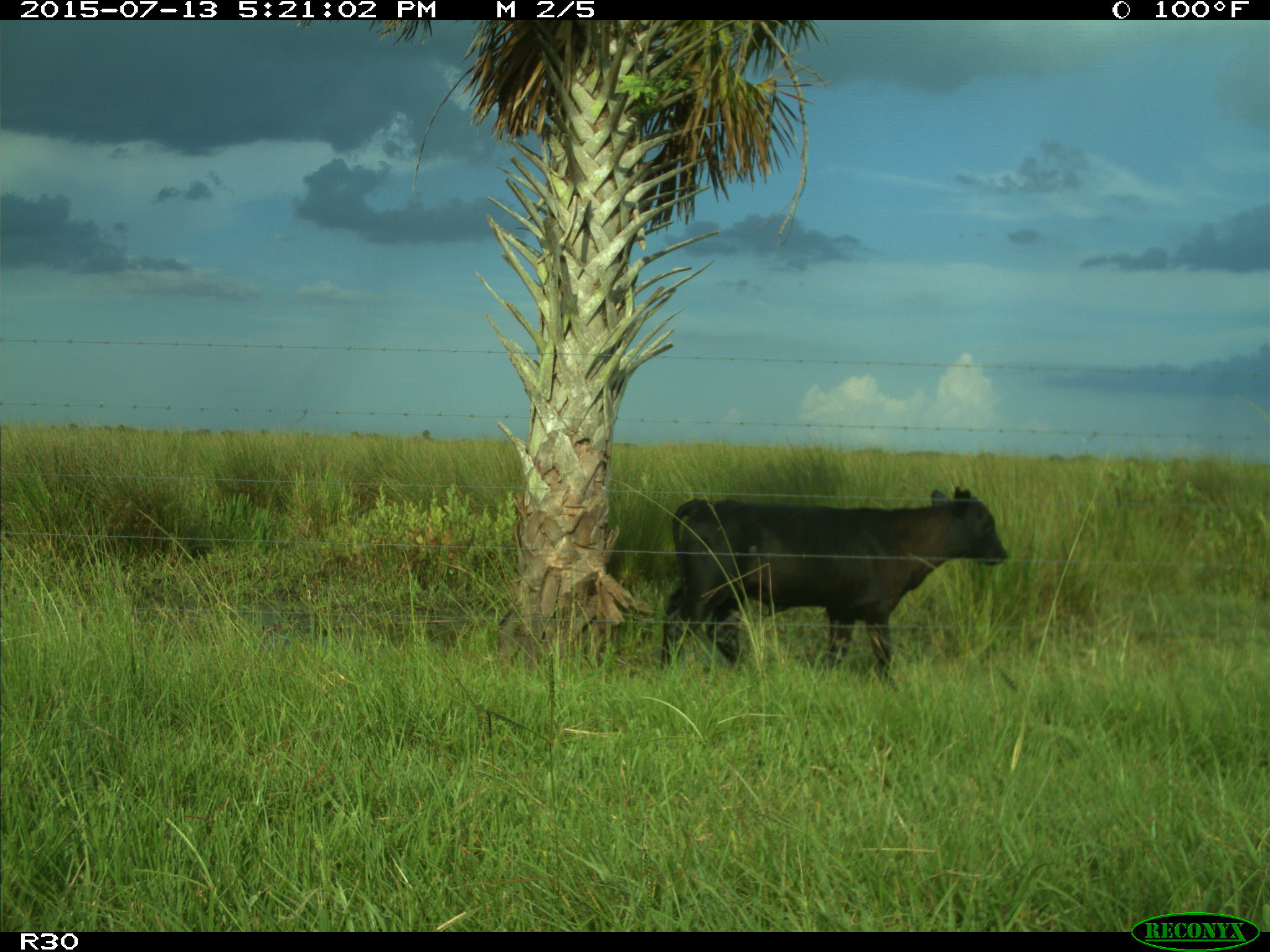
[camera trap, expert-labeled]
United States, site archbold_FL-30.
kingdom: Animalia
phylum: Chordata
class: Mammalia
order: Artiodactyla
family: Bovidae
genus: Bos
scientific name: Bos taurus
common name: domestic cow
Bos taurus (domestic cow).